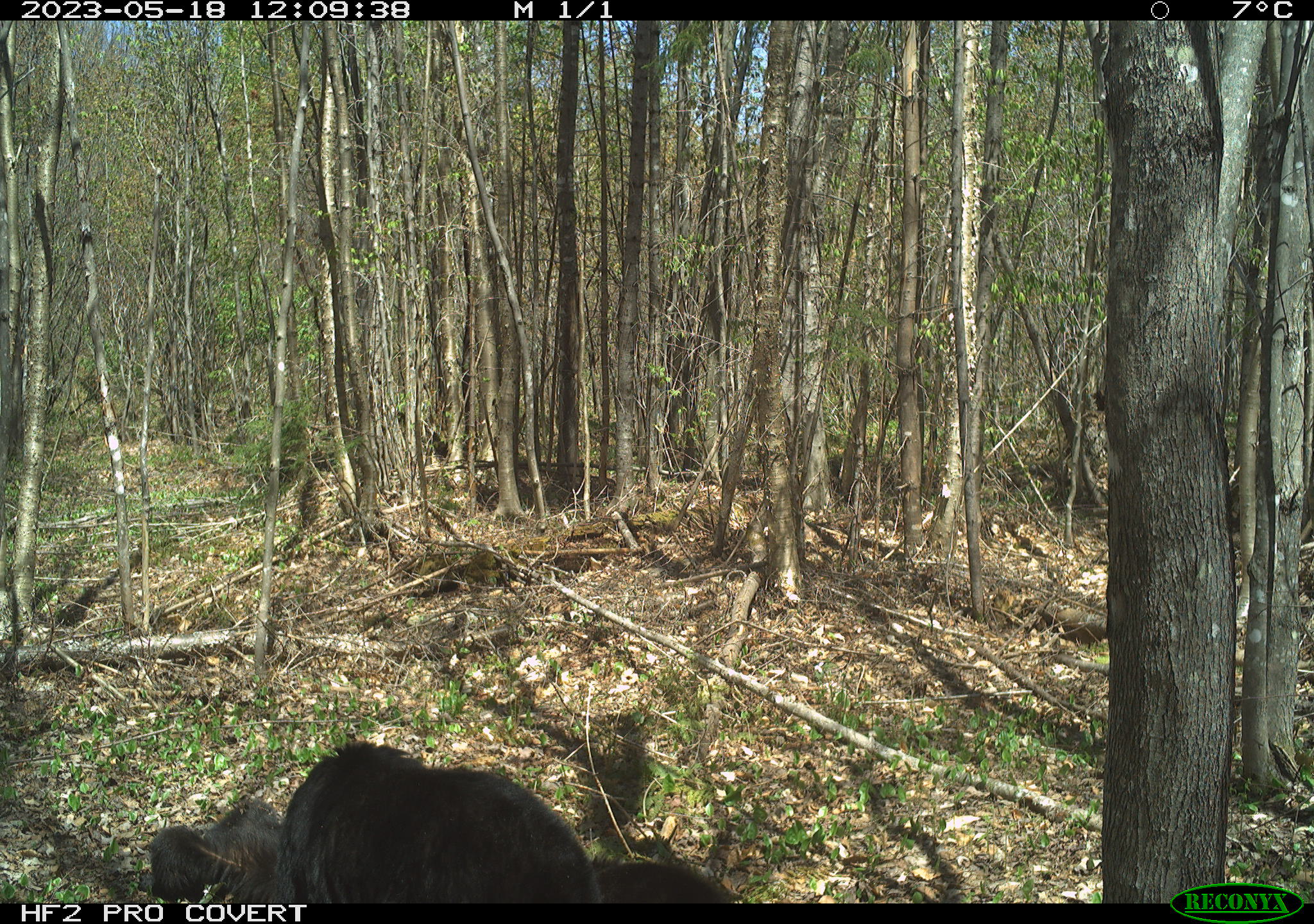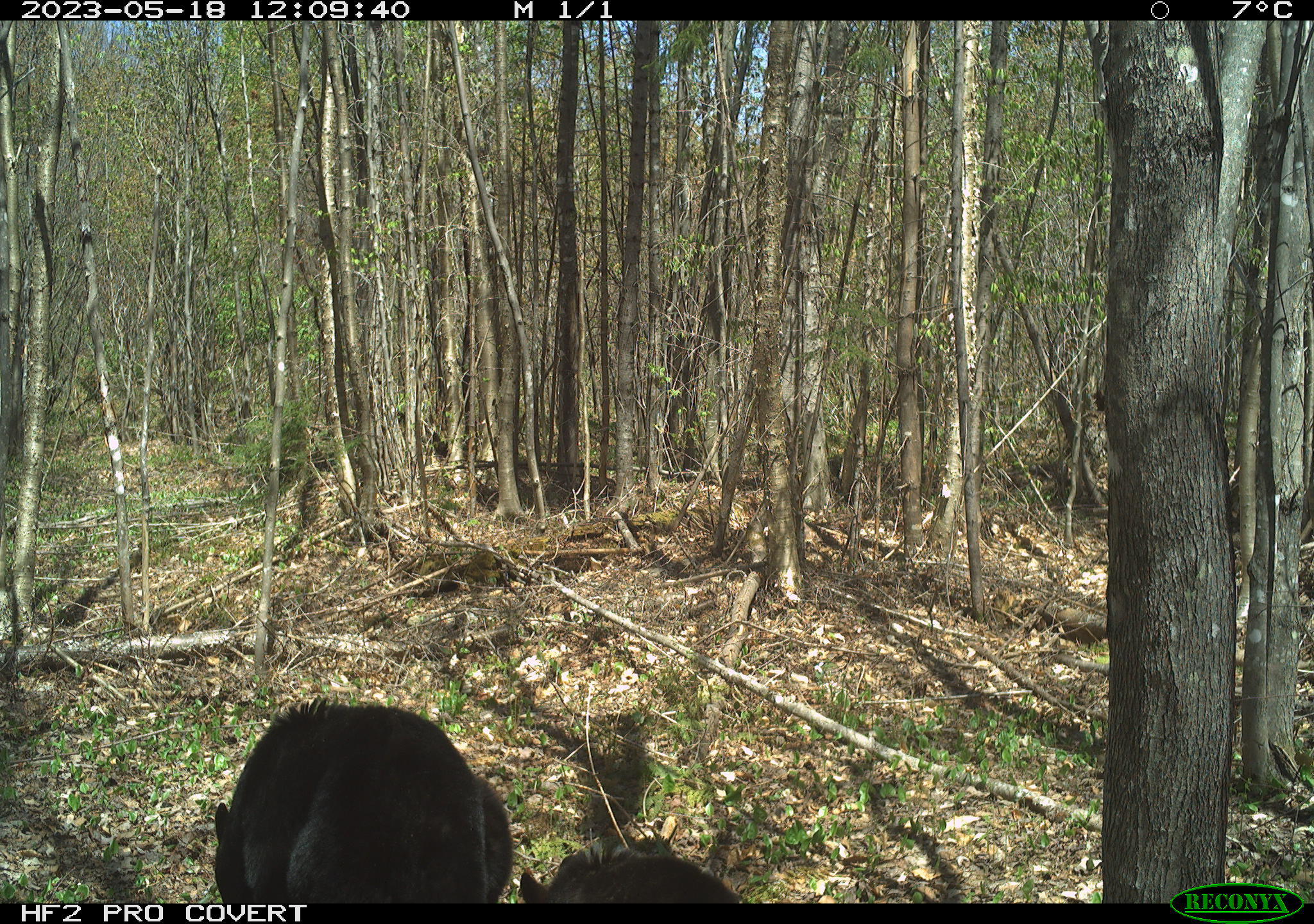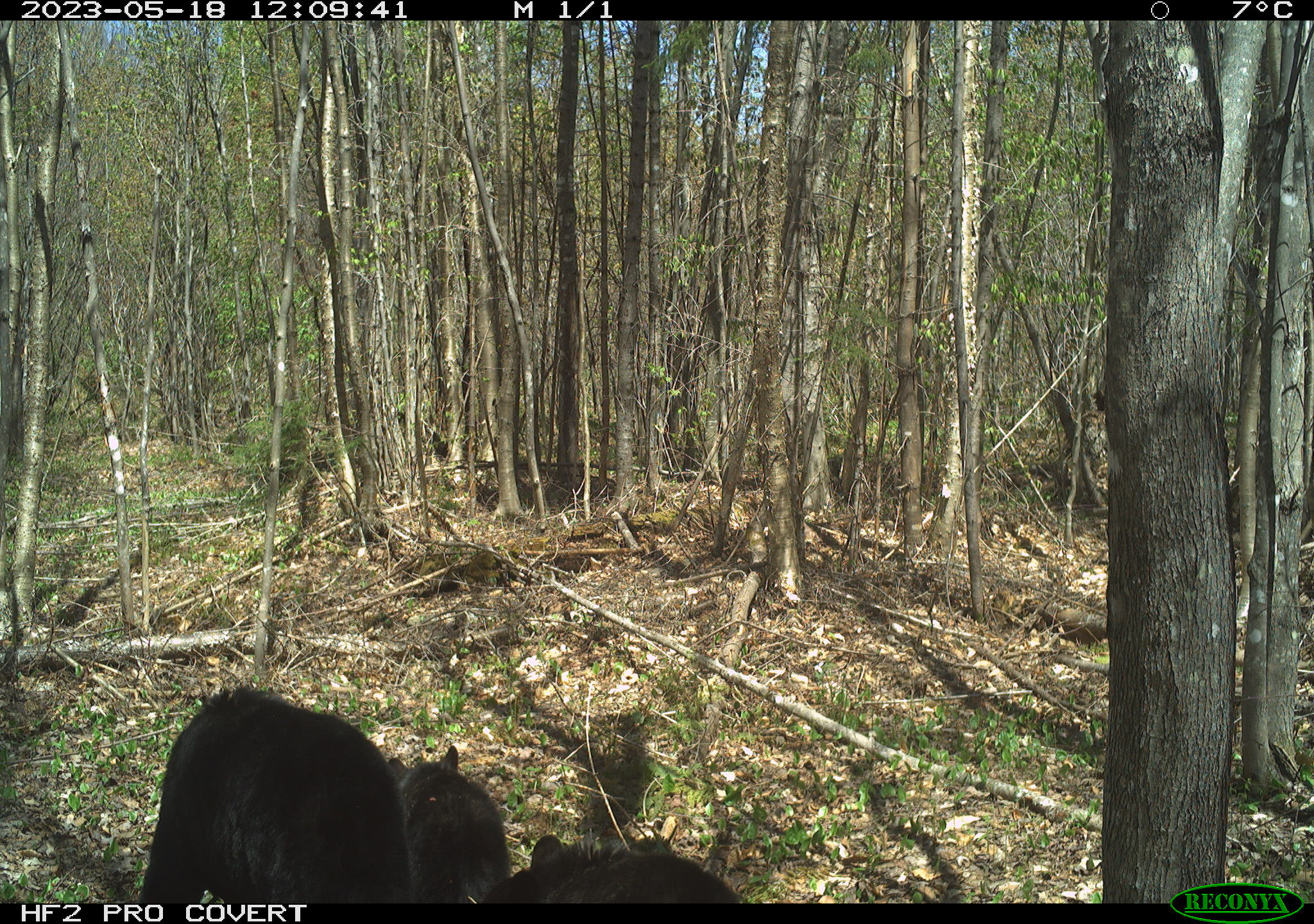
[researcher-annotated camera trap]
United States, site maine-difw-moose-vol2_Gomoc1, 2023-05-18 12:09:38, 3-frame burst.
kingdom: Animalia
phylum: Chordata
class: Mammalia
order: Carnivora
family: Ursidae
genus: Ursus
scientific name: Ursus americanus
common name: black bear